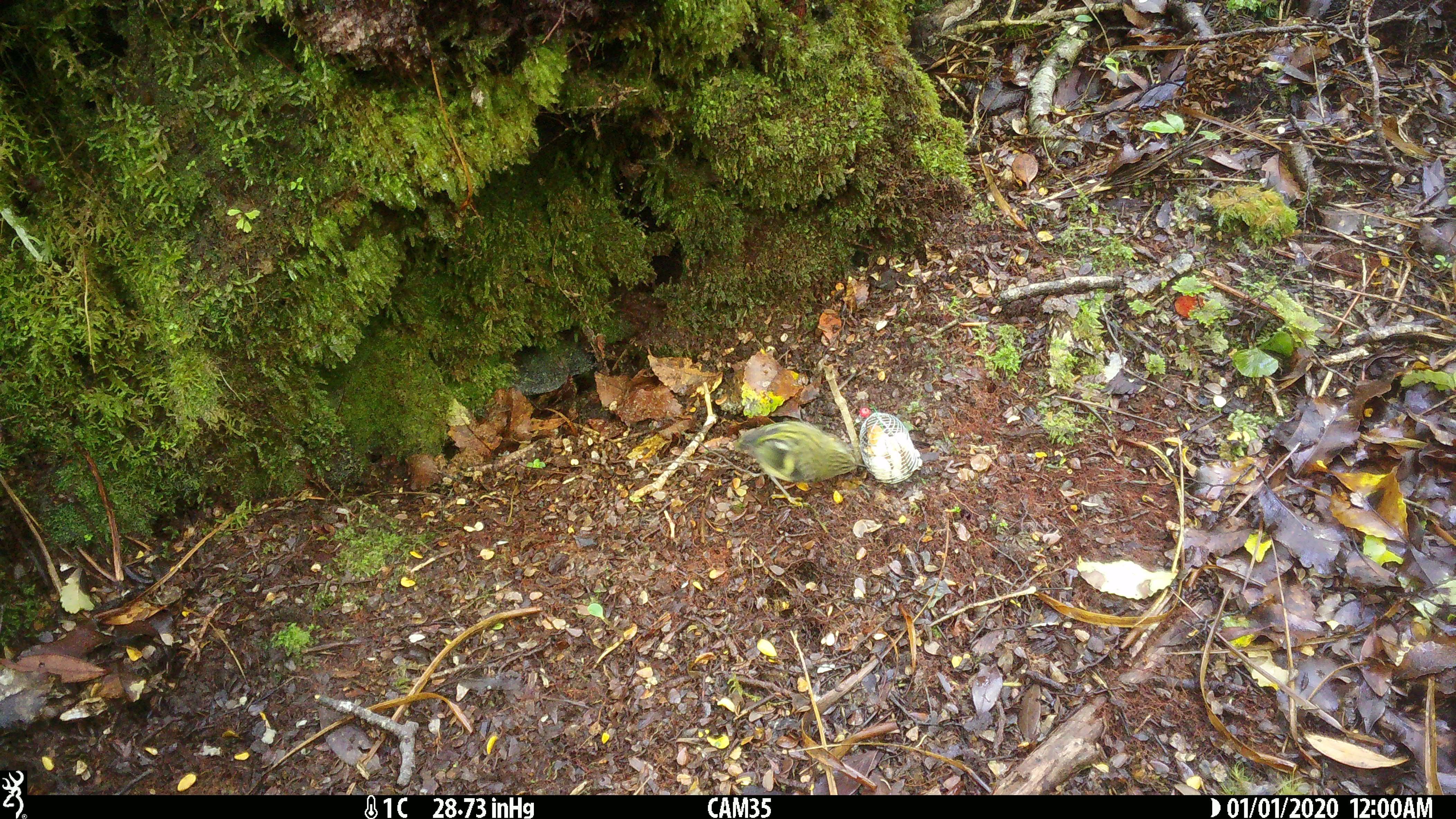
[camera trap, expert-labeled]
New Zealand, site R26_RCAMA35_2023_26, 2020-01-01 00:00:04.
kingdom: Animalia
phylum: Chordata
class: Aves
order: Passeriformes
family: Acanthisittidae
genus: Acanthisitta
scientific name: Acanthisitta chloris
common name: rifleman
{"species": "rifleman (Acanthisitta chloris)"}